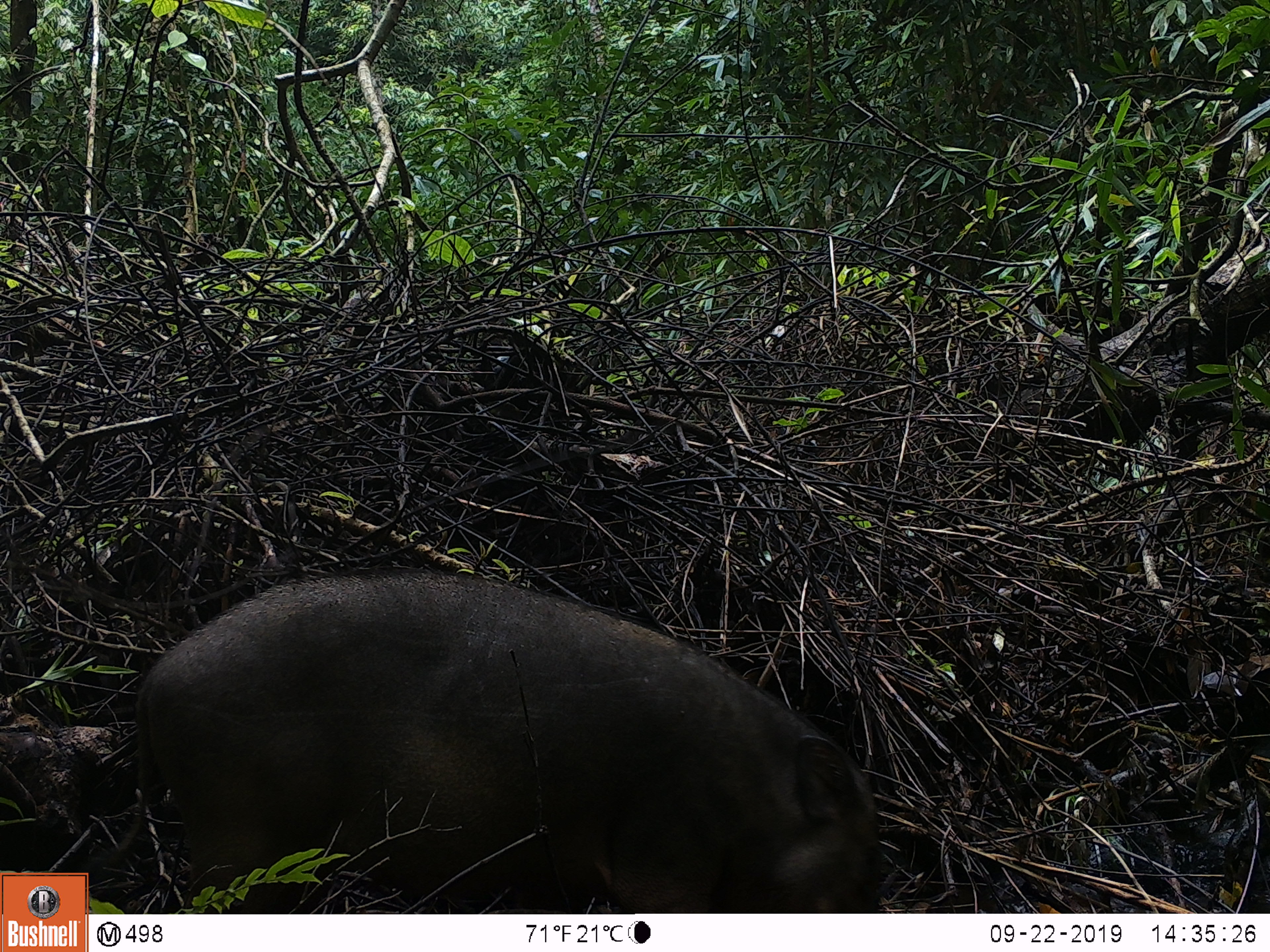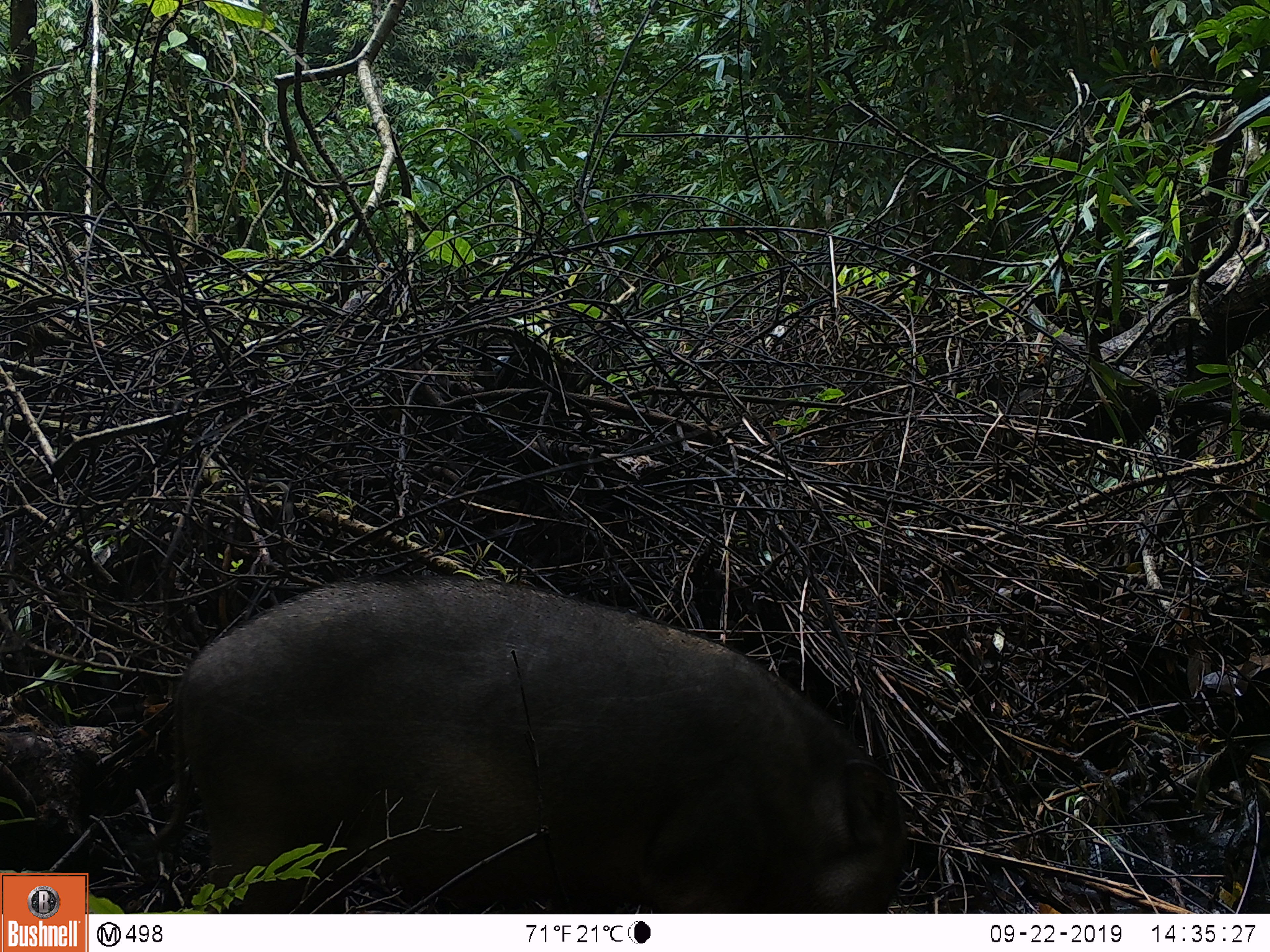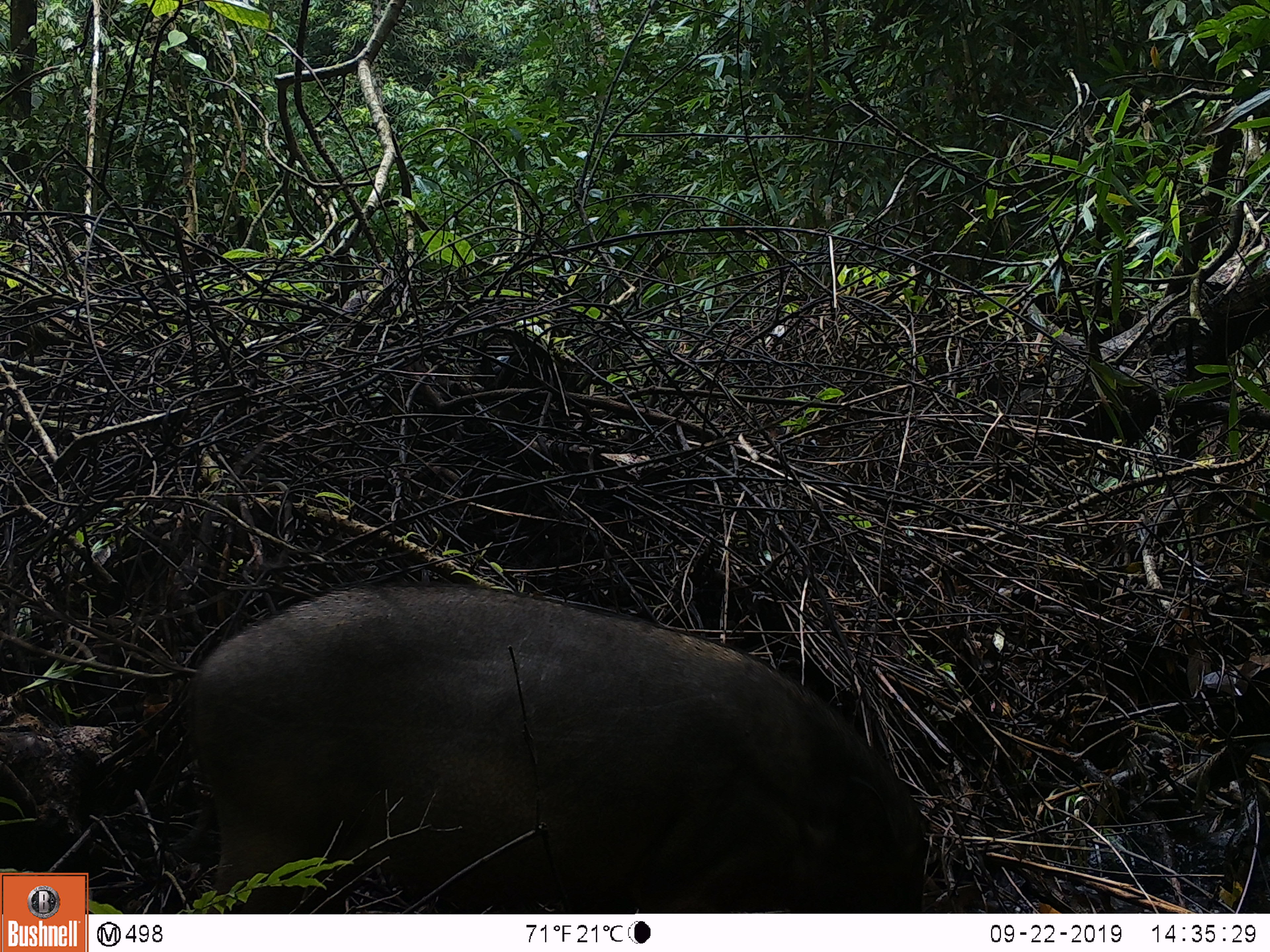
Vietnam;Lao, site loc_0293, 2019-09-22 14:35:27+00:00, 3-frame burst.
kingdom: Animalia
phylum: Chordata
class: Mammalia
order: Artiodactyla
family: Suidae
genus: Sus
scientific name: Sus scrofa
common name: eurasian wild pig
Eurasian wild pig (Sus scrofa). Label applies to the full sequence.